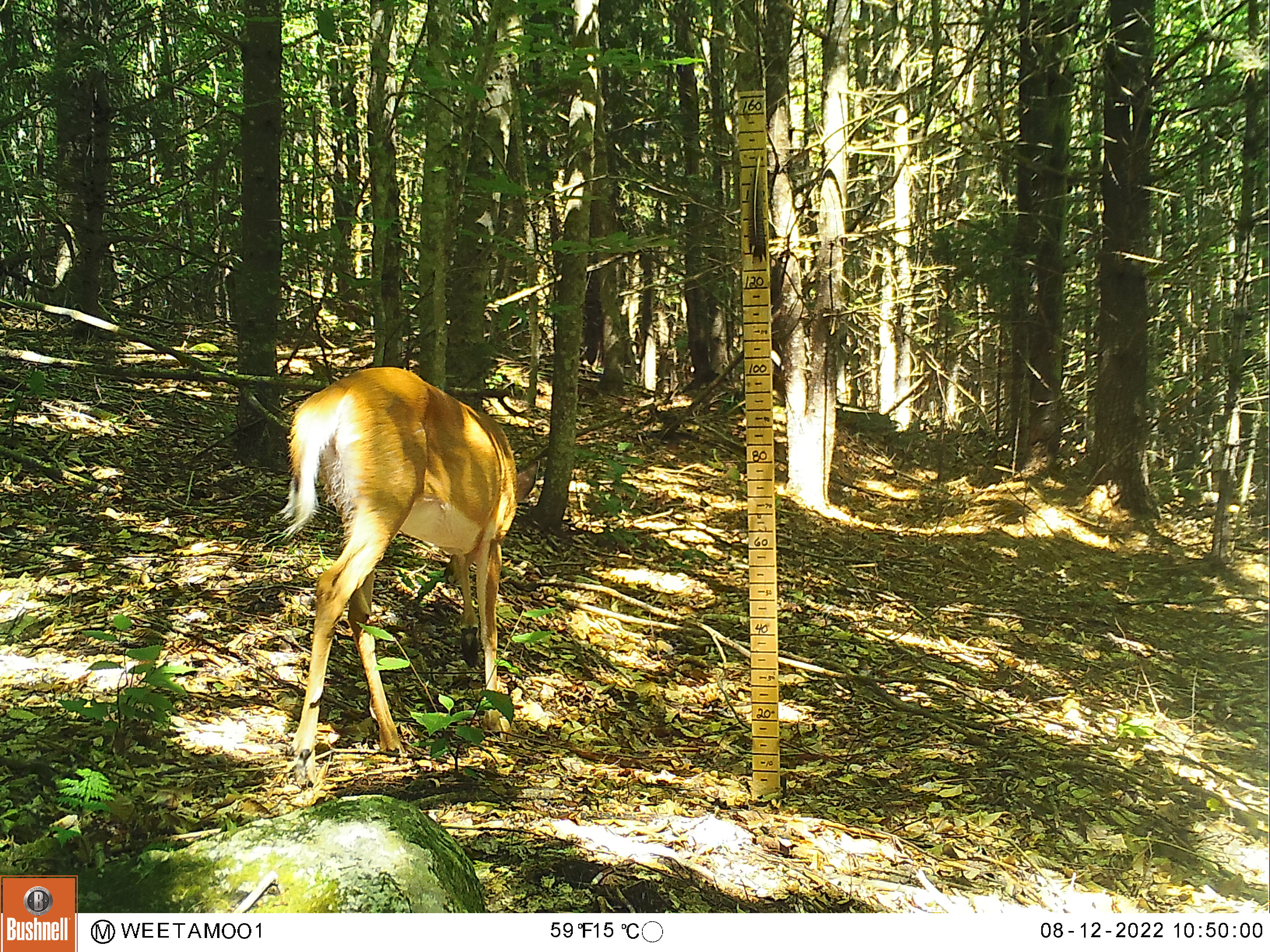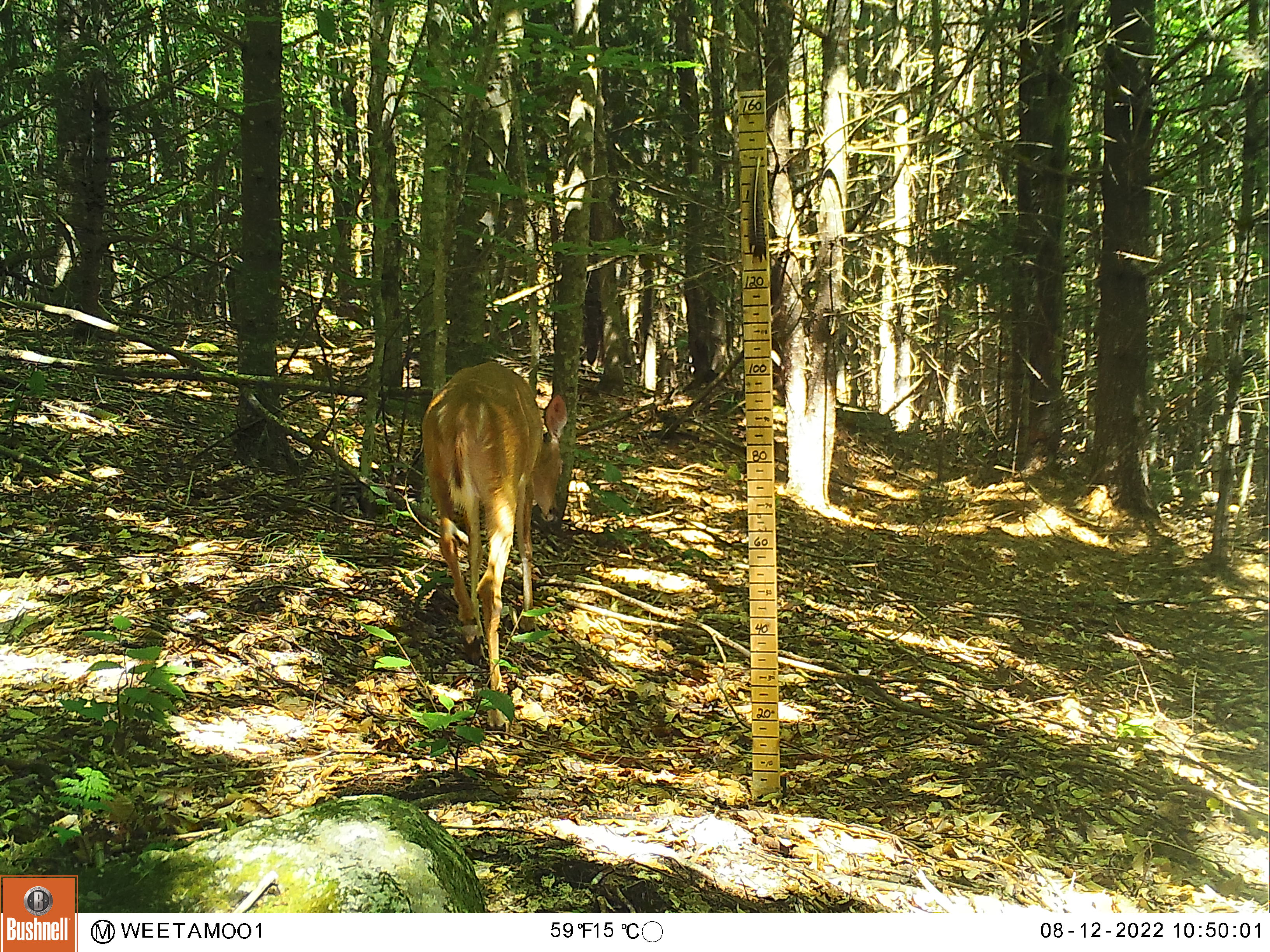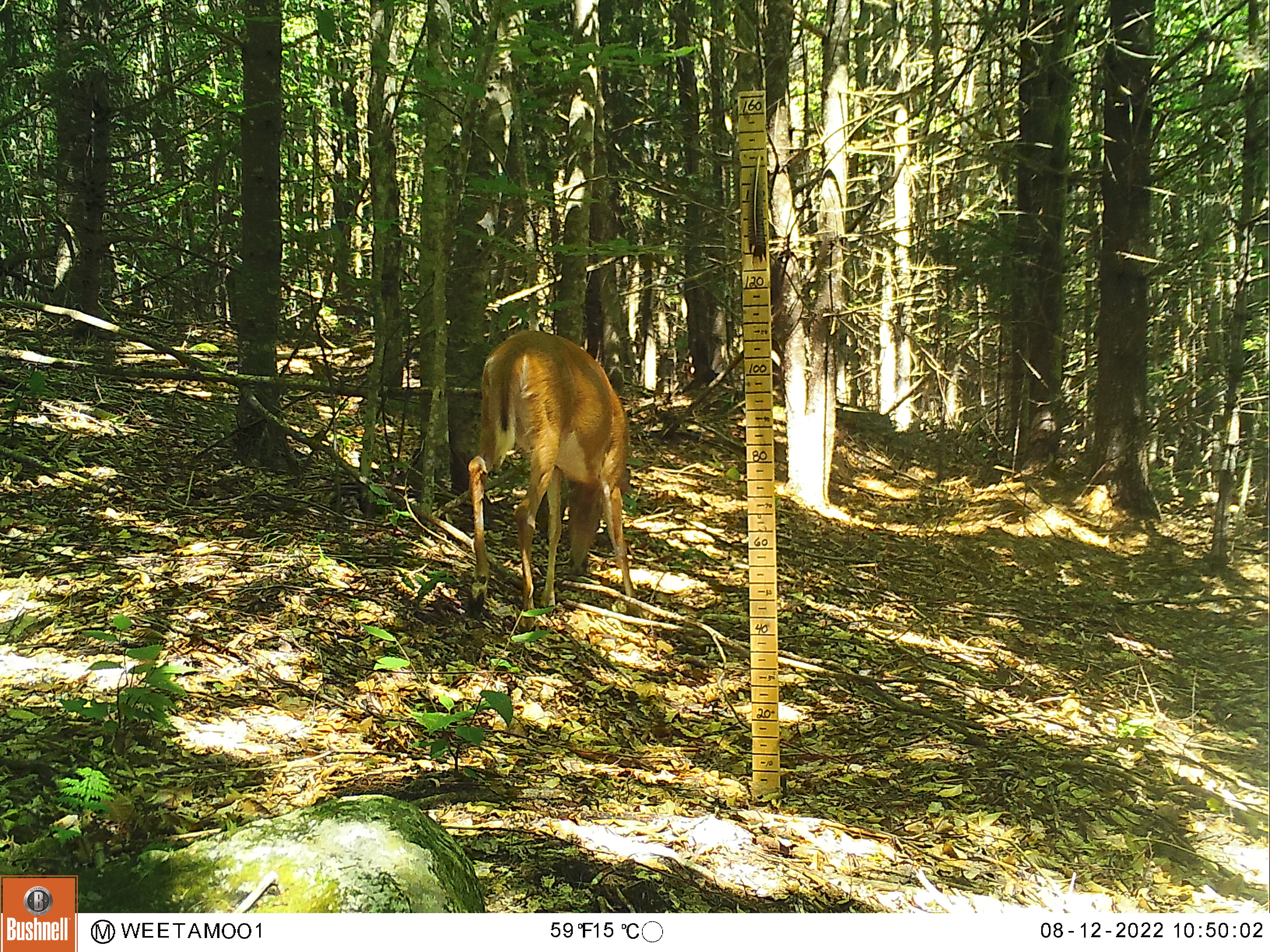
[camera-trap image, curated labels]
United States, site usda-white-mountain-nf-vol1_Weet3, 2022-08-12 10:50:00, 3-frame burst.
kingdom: Animalia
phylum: Chordata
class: Mammalia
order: Artiodactyla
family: Cervidae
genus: Odocoileus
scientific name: Odocoileus virginianus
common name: white-tailed deer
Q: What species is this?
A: White-tailed deer (Odocoileus virginianus).